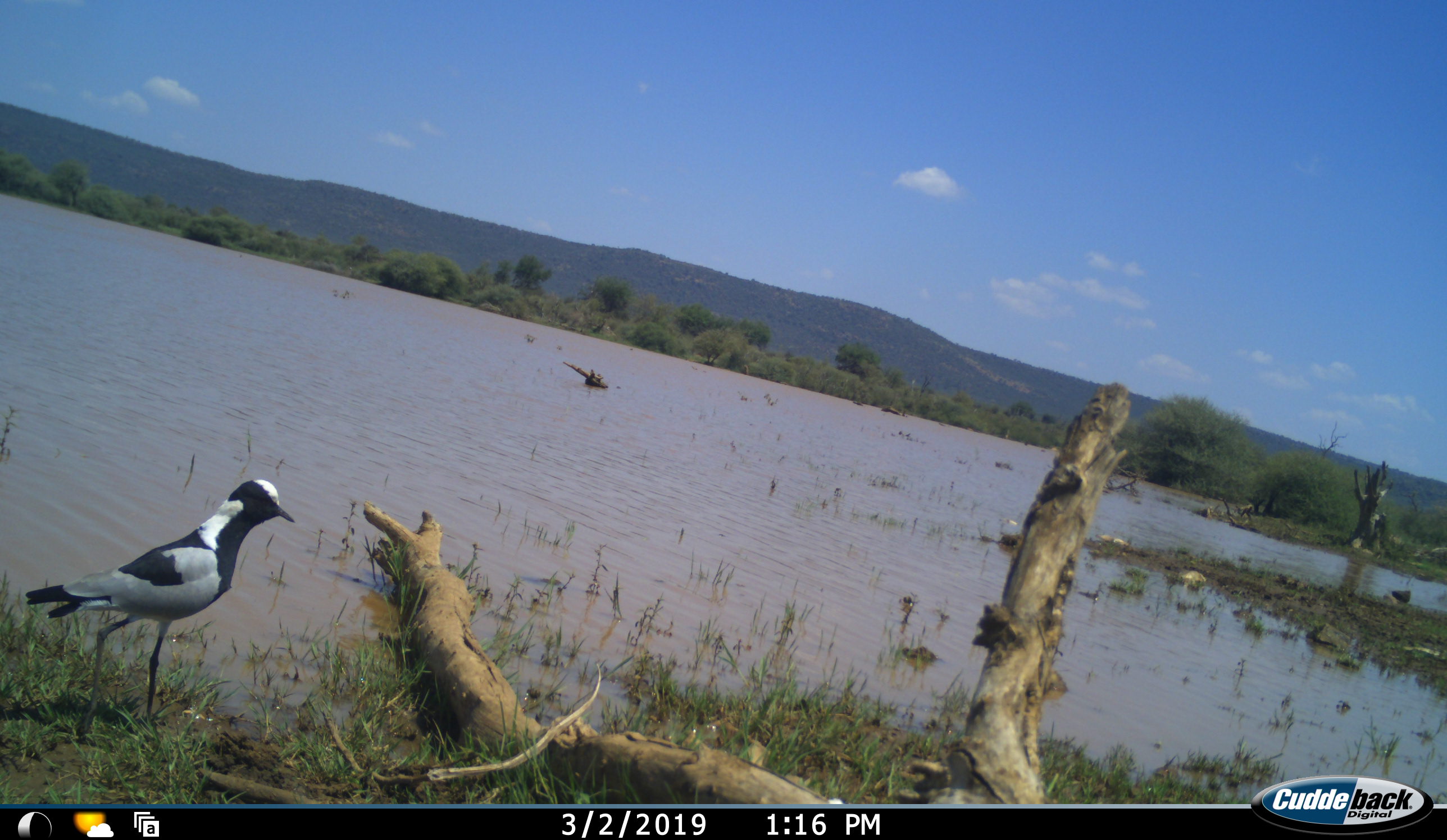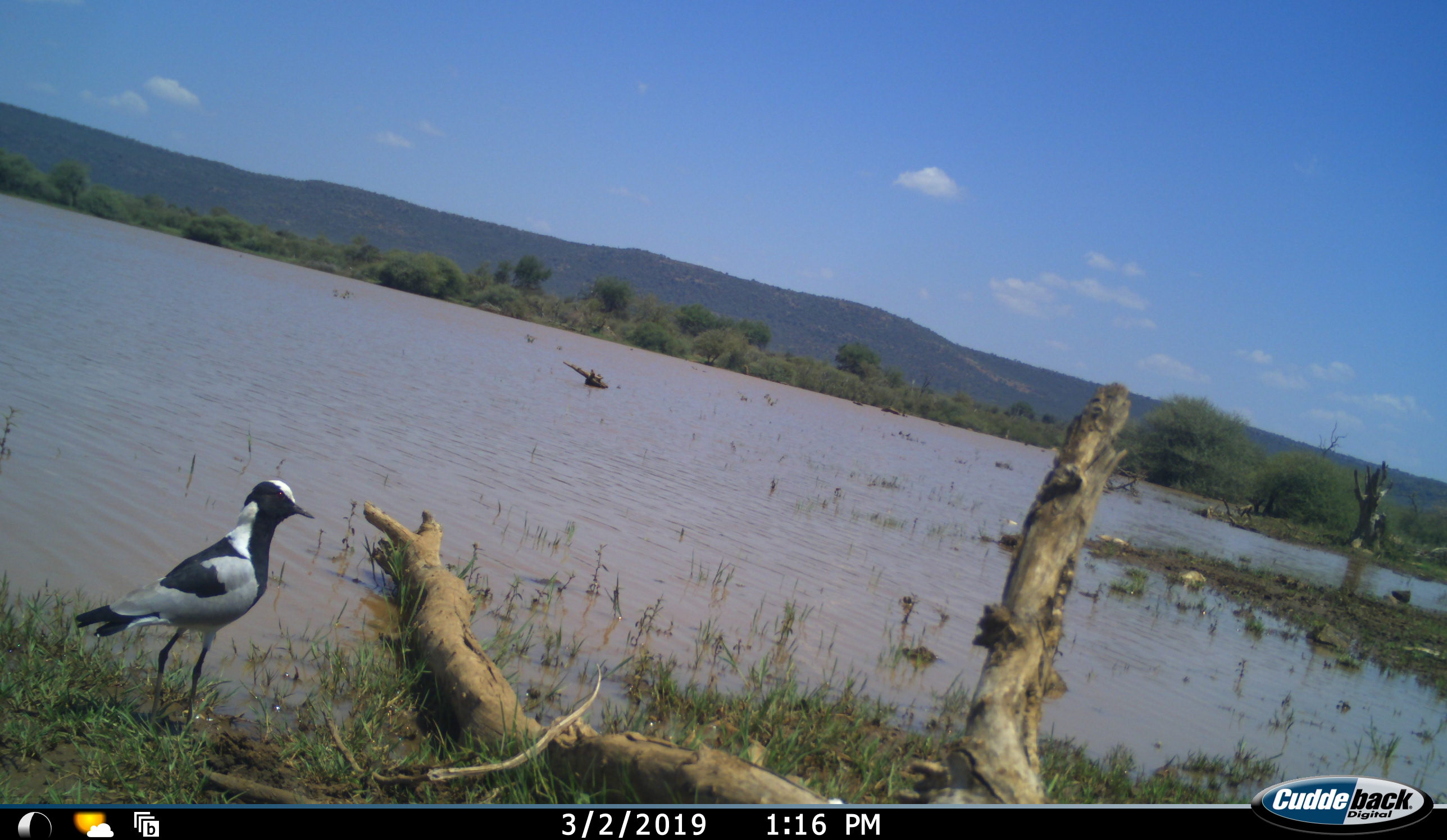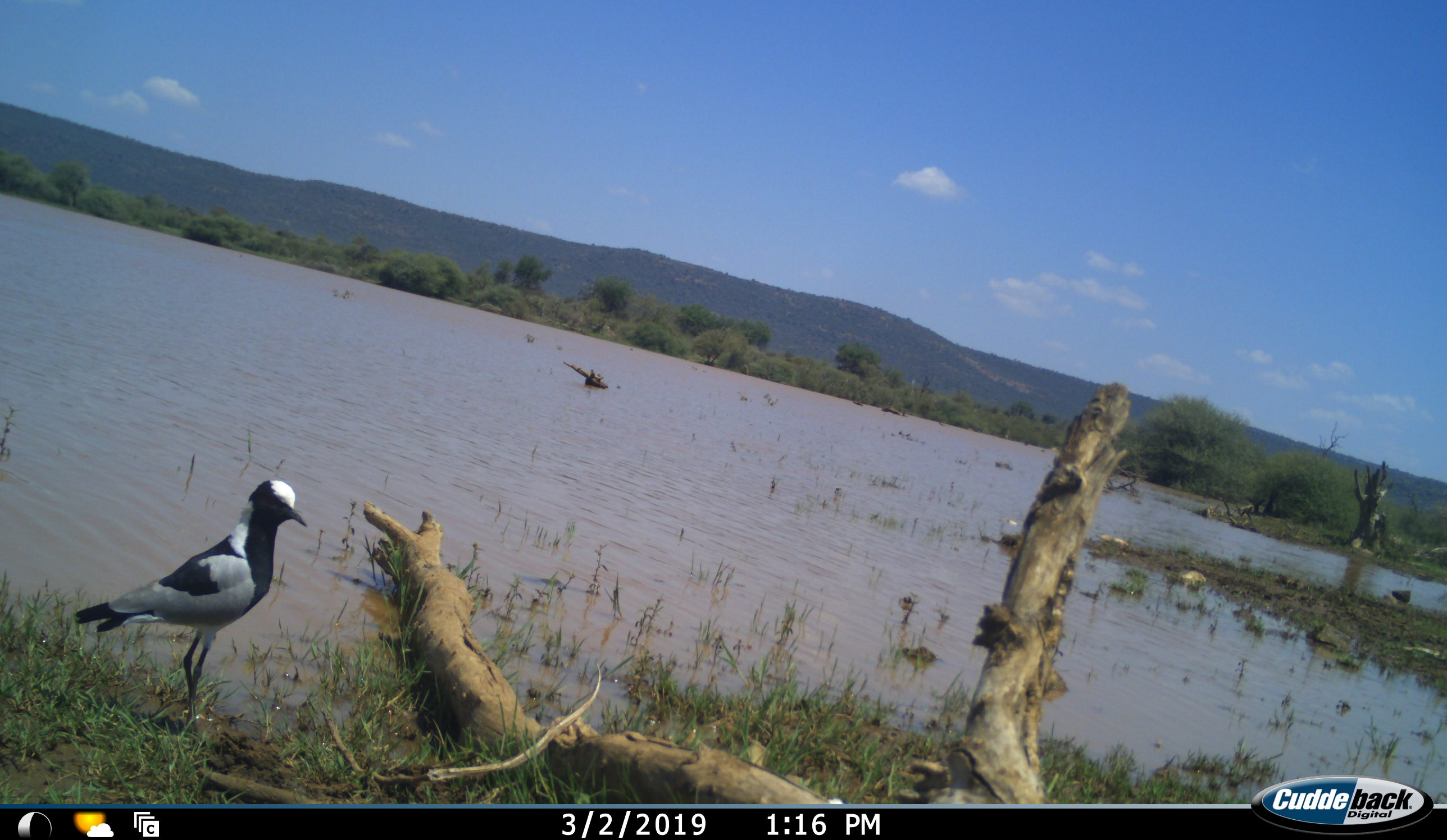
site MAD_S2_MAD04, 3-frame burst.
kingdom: Animalia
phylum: Chordata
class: Aves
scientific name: Aves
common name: bird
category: birdother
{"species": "birdother (bird) (Aves)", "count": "1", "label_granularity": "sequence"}